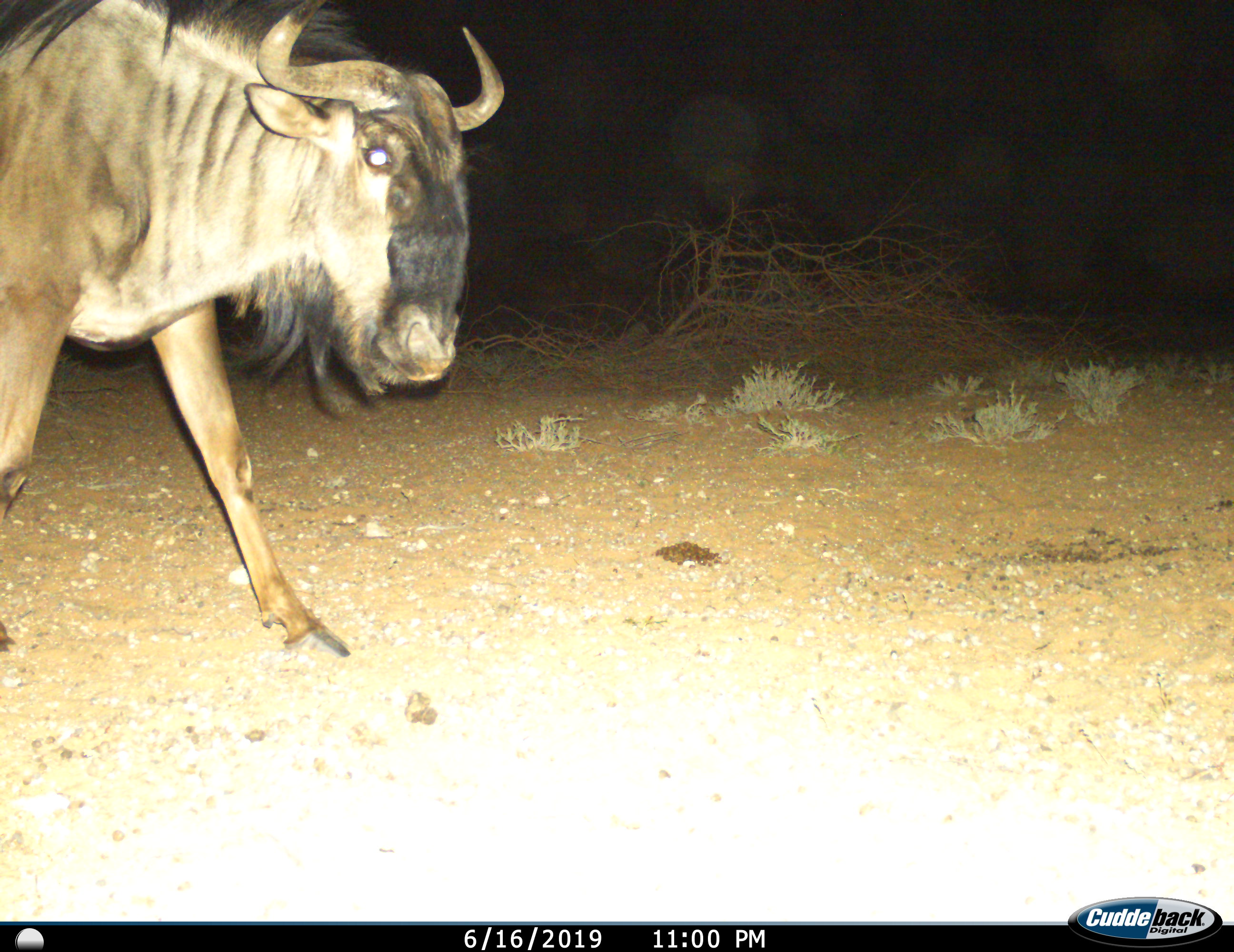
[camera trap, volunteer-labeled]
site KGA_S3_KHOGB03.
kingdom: Animalia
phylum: Chordata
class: Mammalia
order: Artiodactyla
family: Bovidae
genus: Connochaetes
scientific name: Connochaetes taurinus taurinus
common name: blue wildebeest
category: wildebeestblue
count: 1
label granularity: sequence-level